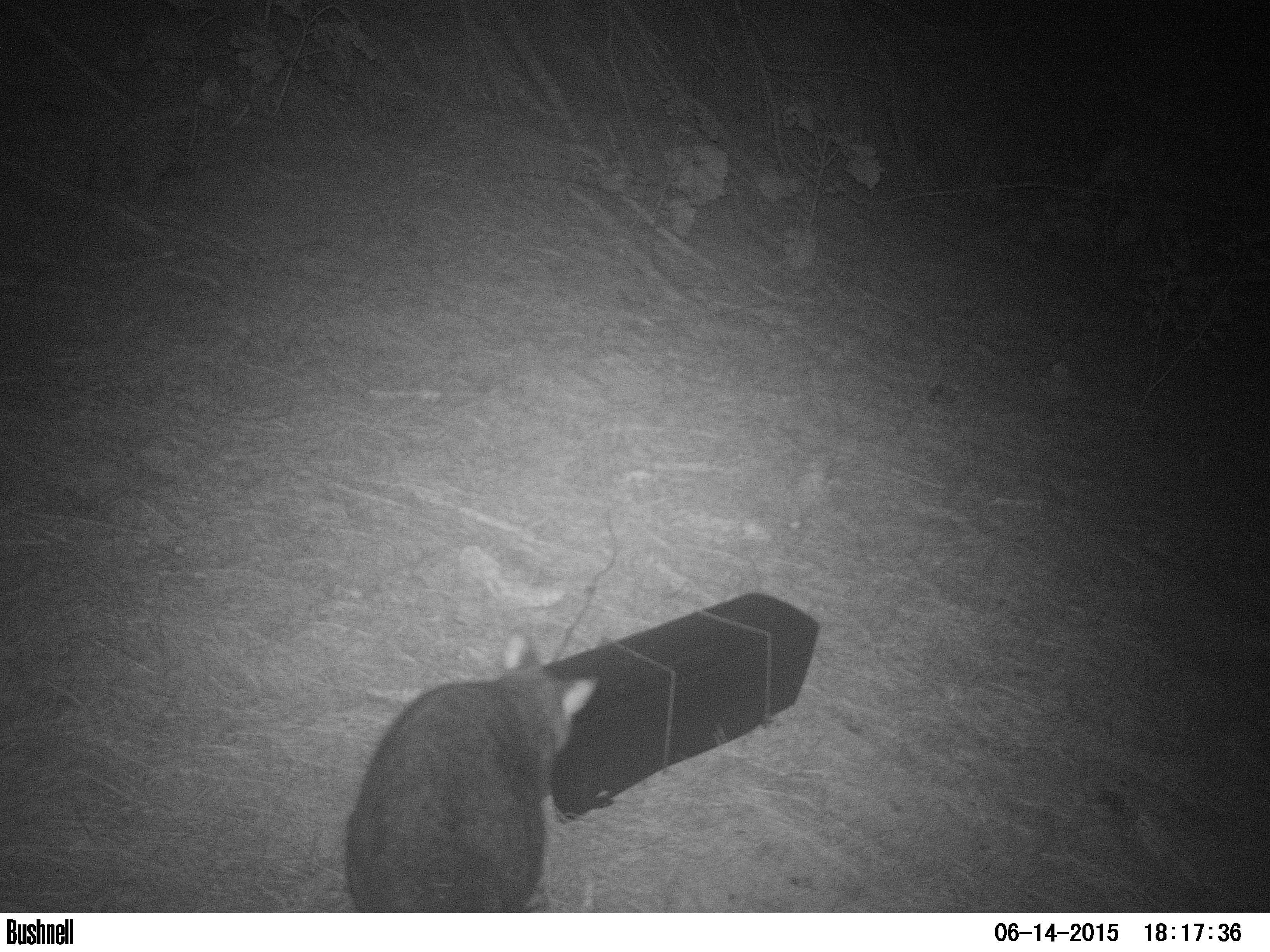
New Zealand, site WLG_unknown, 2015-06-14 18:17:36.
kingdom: Animalia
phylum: Chordata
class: Mammalia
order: Diprotodontia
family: Phalangeridae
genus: Trichosurus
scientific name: Trichosurus vulpecula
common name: common brushtail possum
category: possum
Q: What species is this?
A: Possum (common brushtail possum) (Trichosurus vulpecula).